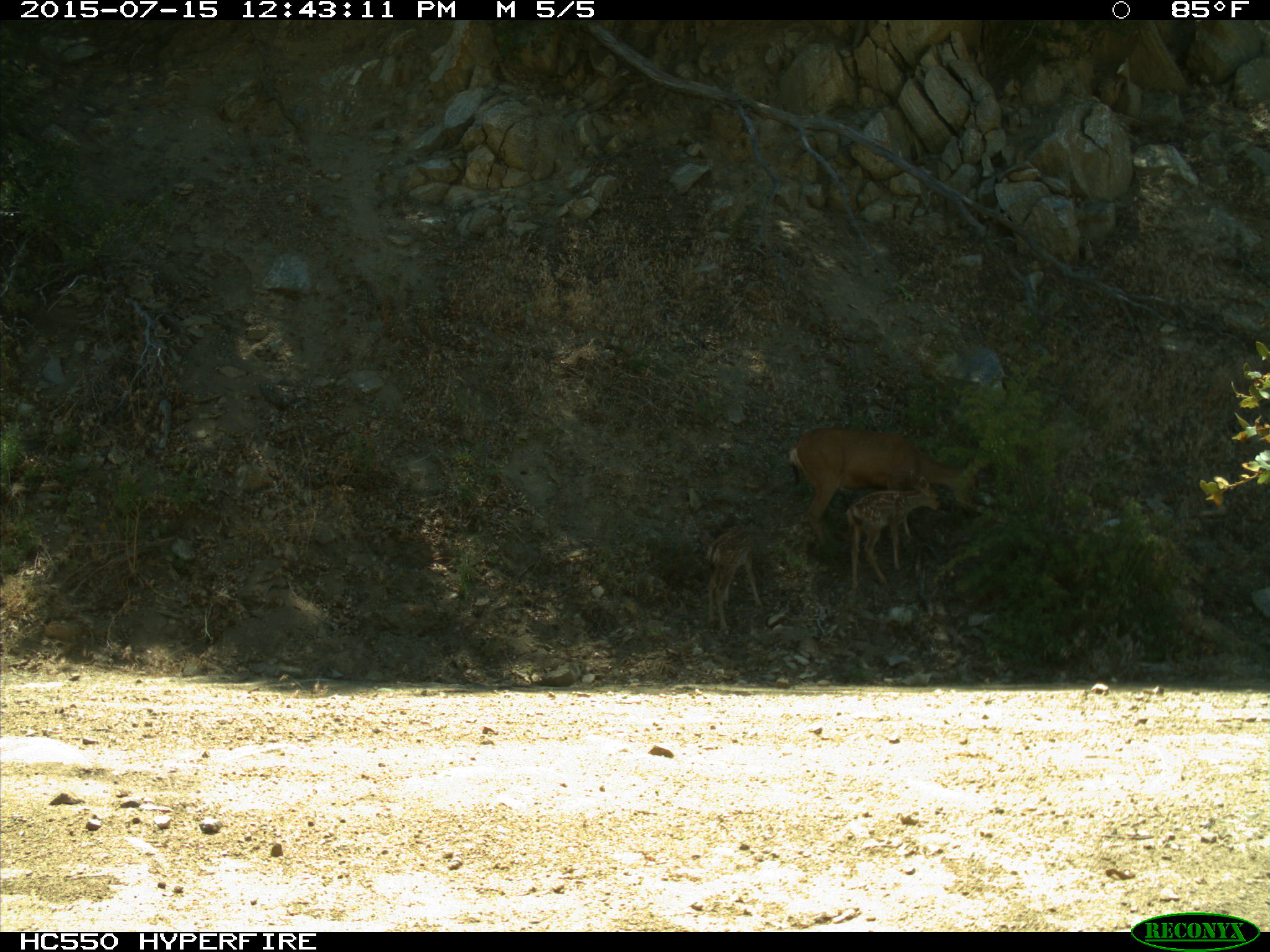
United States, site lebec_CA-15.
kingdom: Animalia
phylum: Chordata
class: Mammalia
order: Artiodactyla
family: Cervidae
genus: Odocoileus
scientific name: Odocoileus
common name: deer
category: unidentified deer